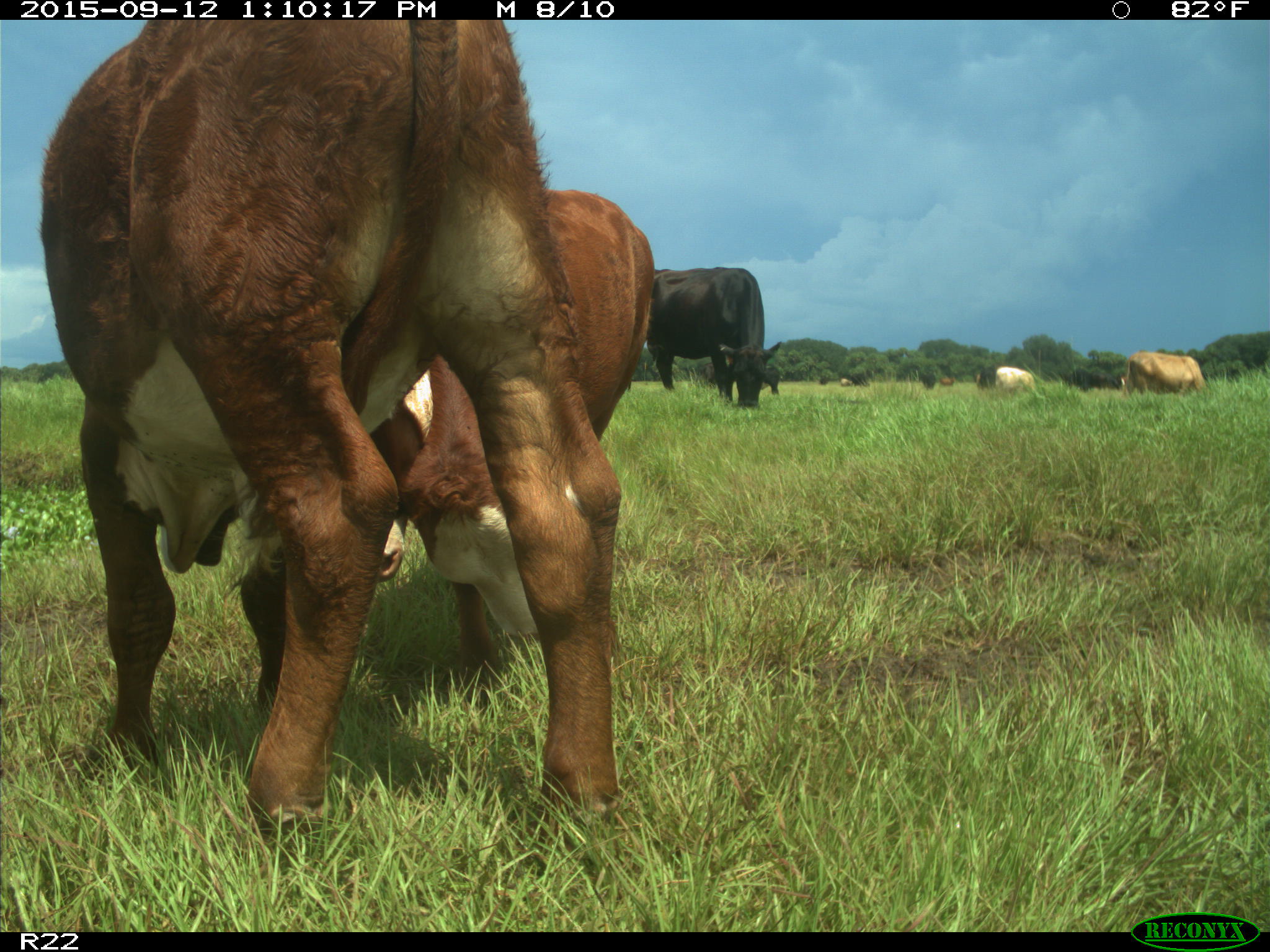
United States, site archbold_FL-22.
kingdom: Animalia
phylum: Chordata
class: Mammalia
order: Artiodactyla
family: Bovidae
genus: Bos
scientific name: Bos taurus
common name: domestic cow